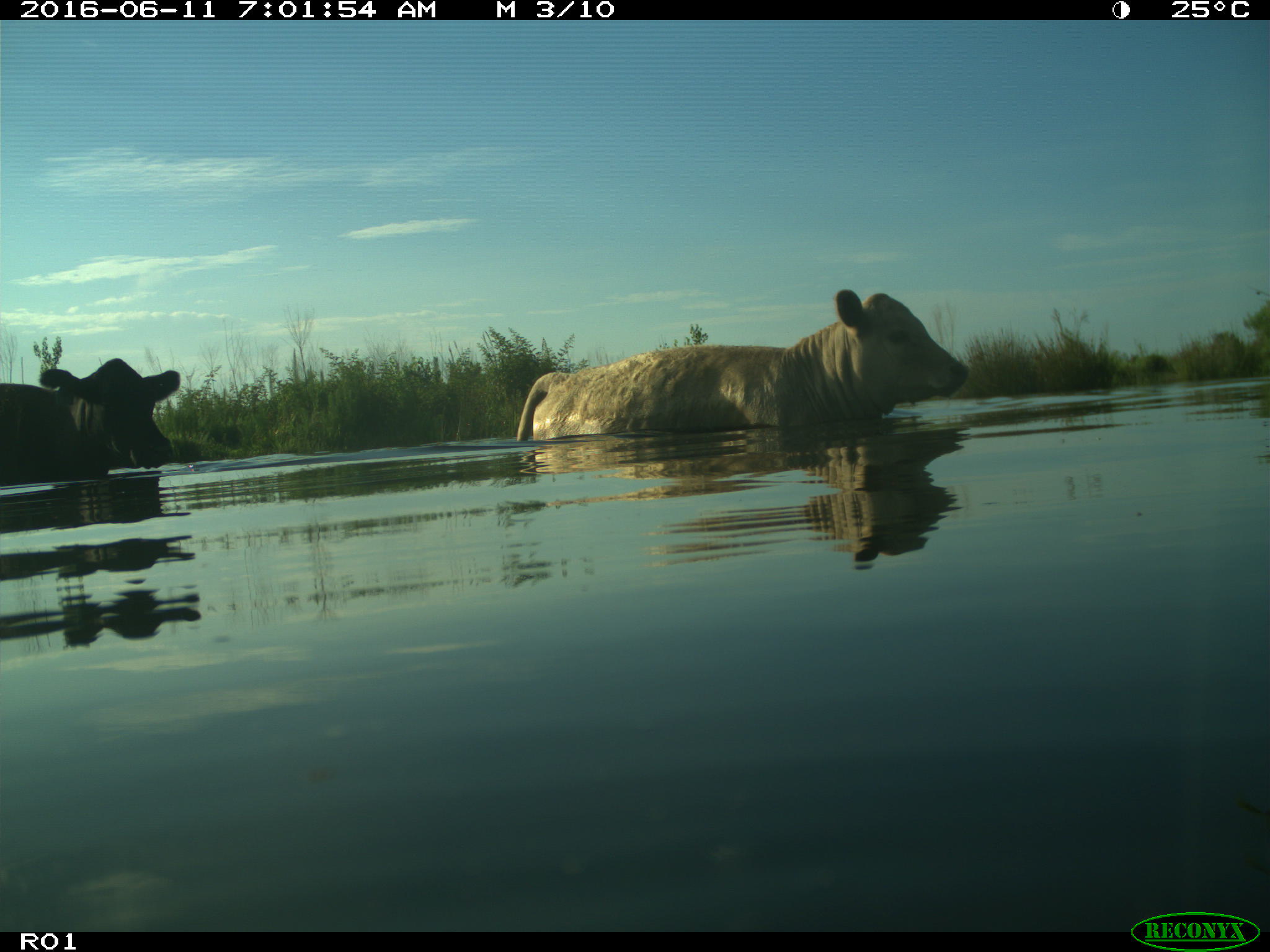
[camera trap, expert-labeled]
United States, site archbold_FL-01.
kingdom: Animalia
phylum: Chordata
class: Mammalia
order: Artiodactyla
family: Bovidae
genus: Bos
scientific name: Bos taurus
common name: domestic cow